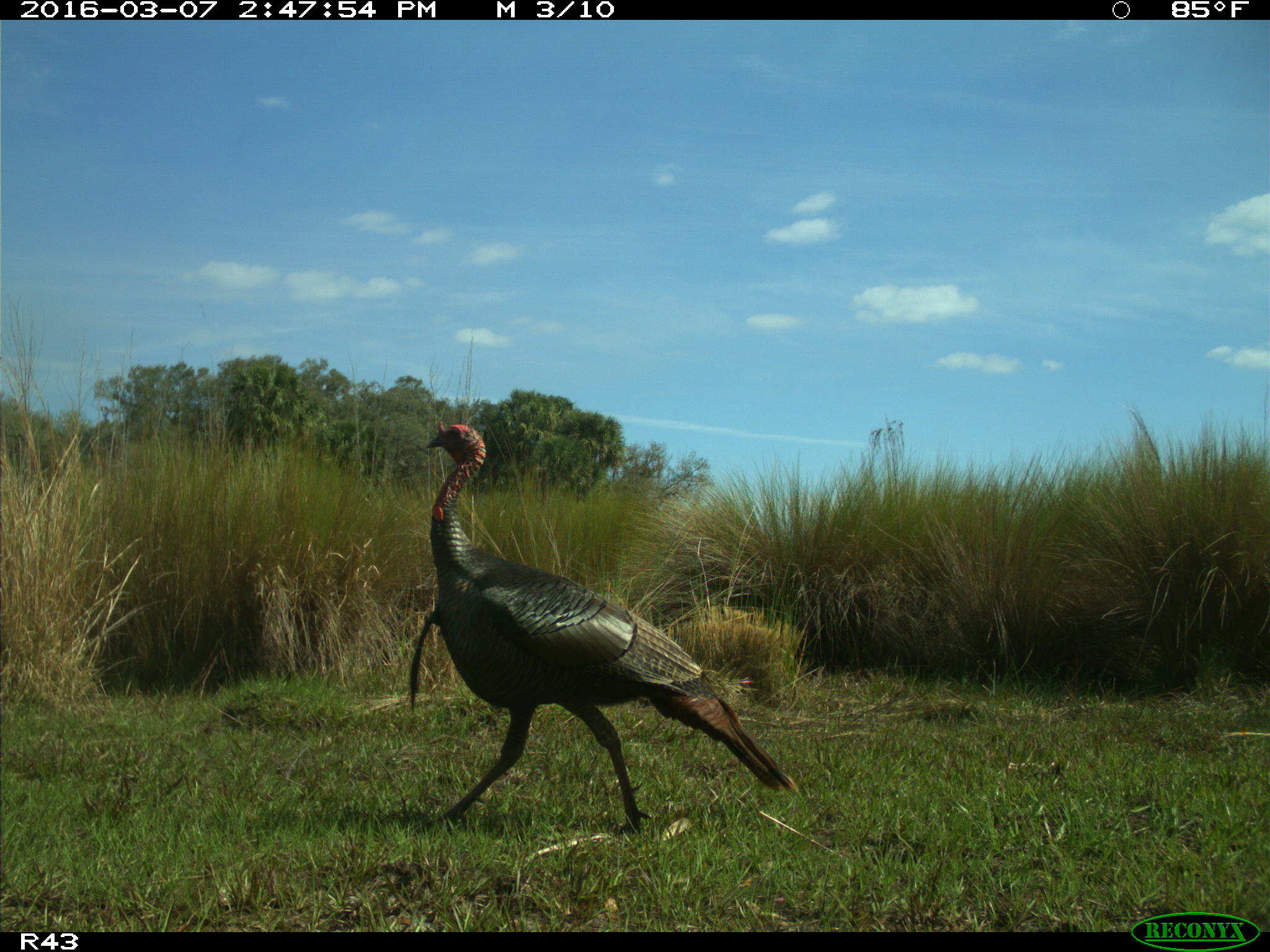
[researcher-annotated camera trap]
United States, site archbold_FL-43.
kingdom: Animalia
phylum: Chordata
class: Aves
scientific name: Aves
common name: birds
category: unidentified bird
Unidentified bird (birds) (Aves).